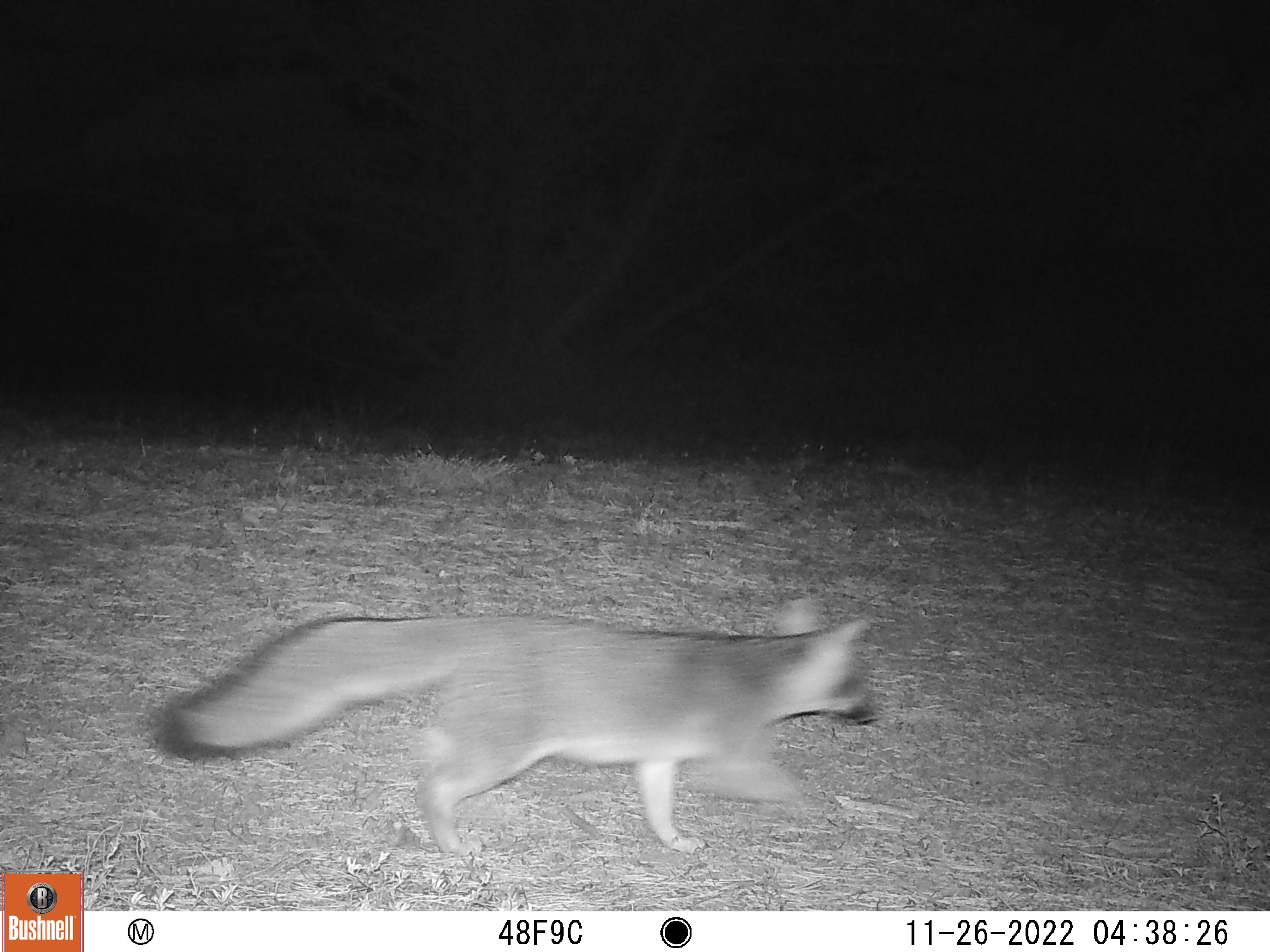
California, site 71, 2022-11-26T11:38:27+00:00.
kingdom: Animalia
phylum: Chordata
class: Mammalia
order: Carnivora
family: Canidae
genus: Urocyon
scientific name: Urocyon cinereoargenteus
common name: gray fox